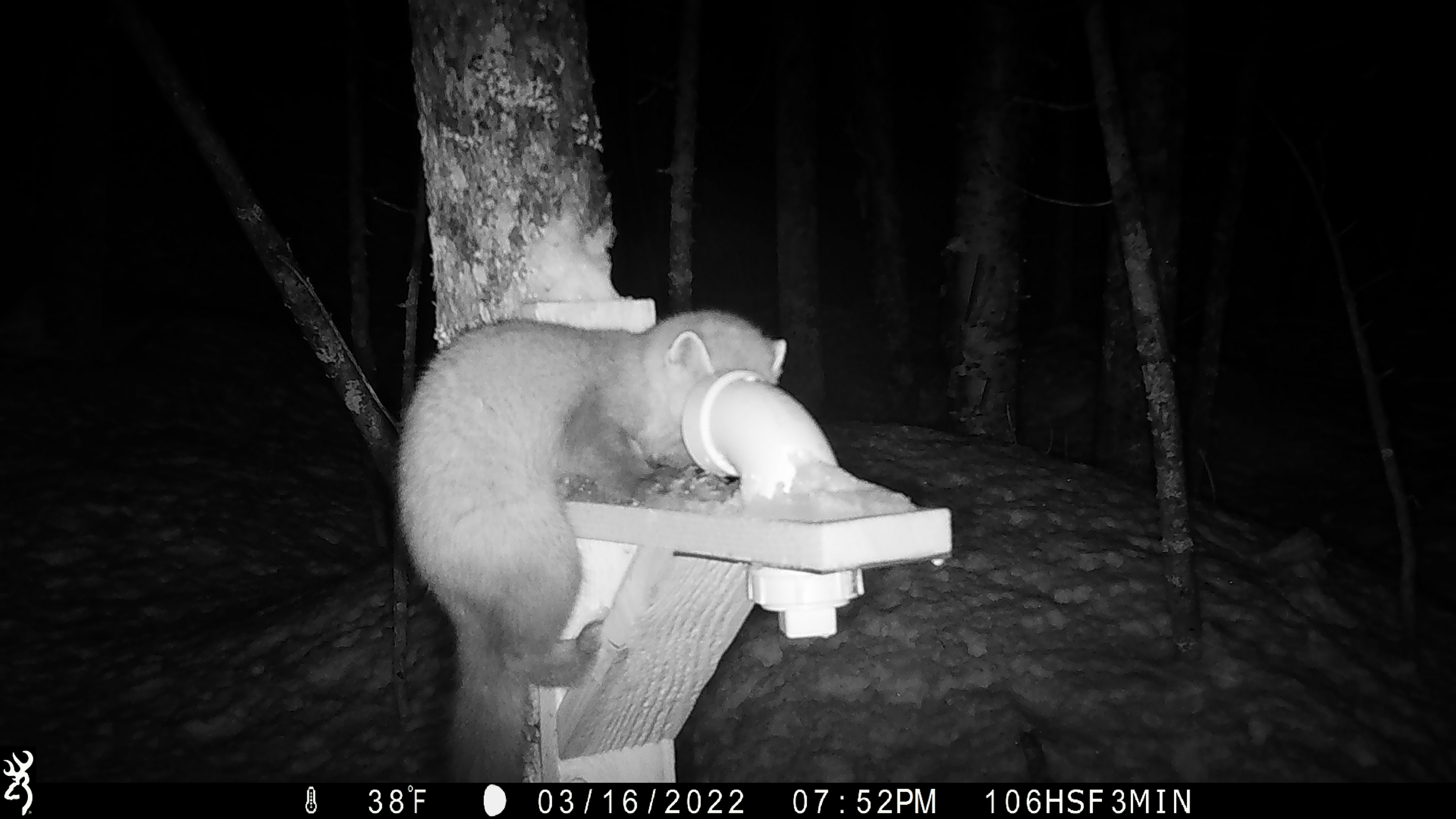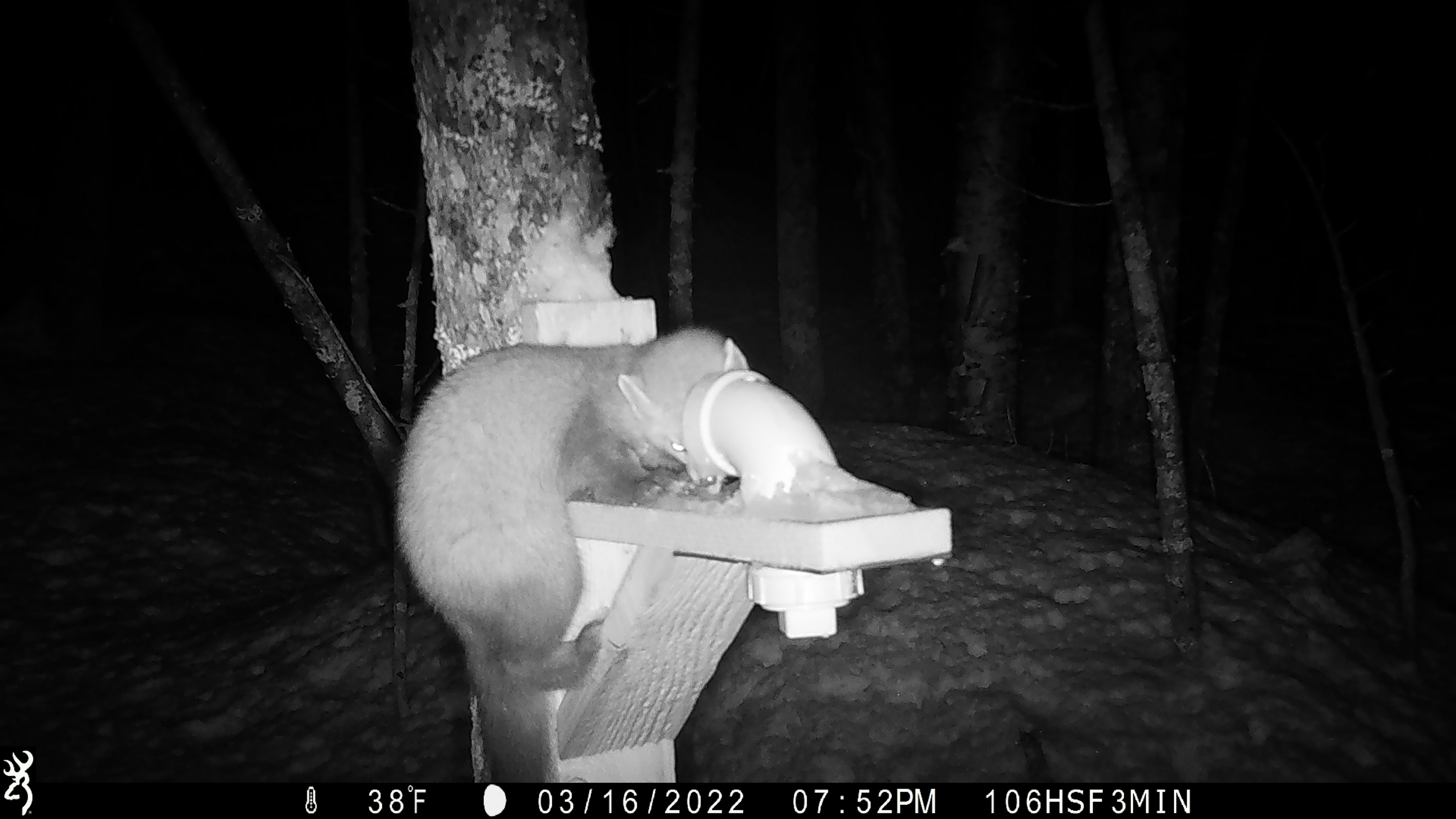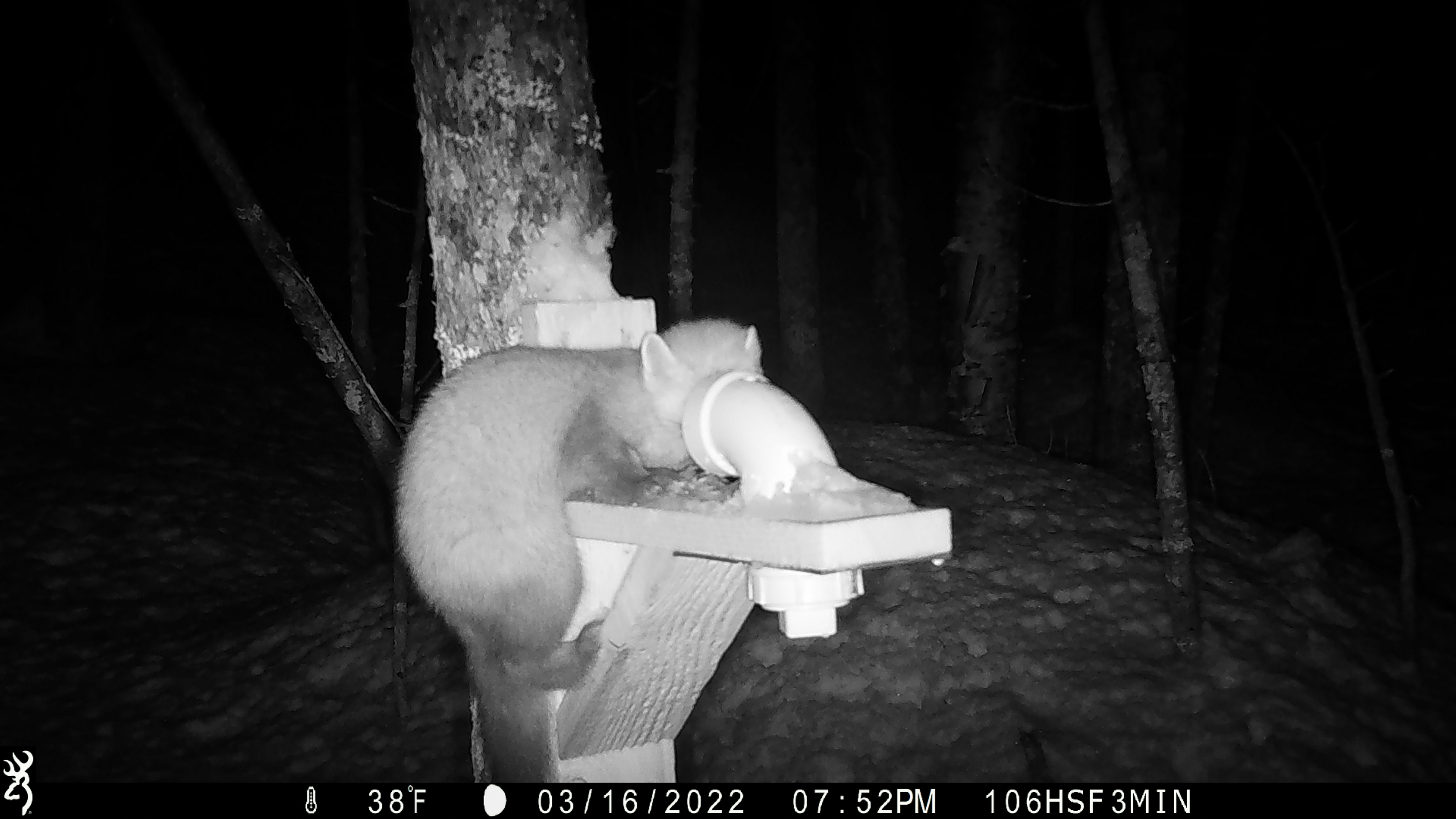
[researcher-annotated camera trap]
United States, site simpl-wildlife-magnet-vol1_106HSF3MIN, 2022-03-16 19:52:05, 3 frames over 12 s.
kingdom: Animalia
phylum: Chordata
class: Mammalia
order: Carnivora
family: Mustelidae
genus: Martes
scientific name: Martes americana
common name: american marten